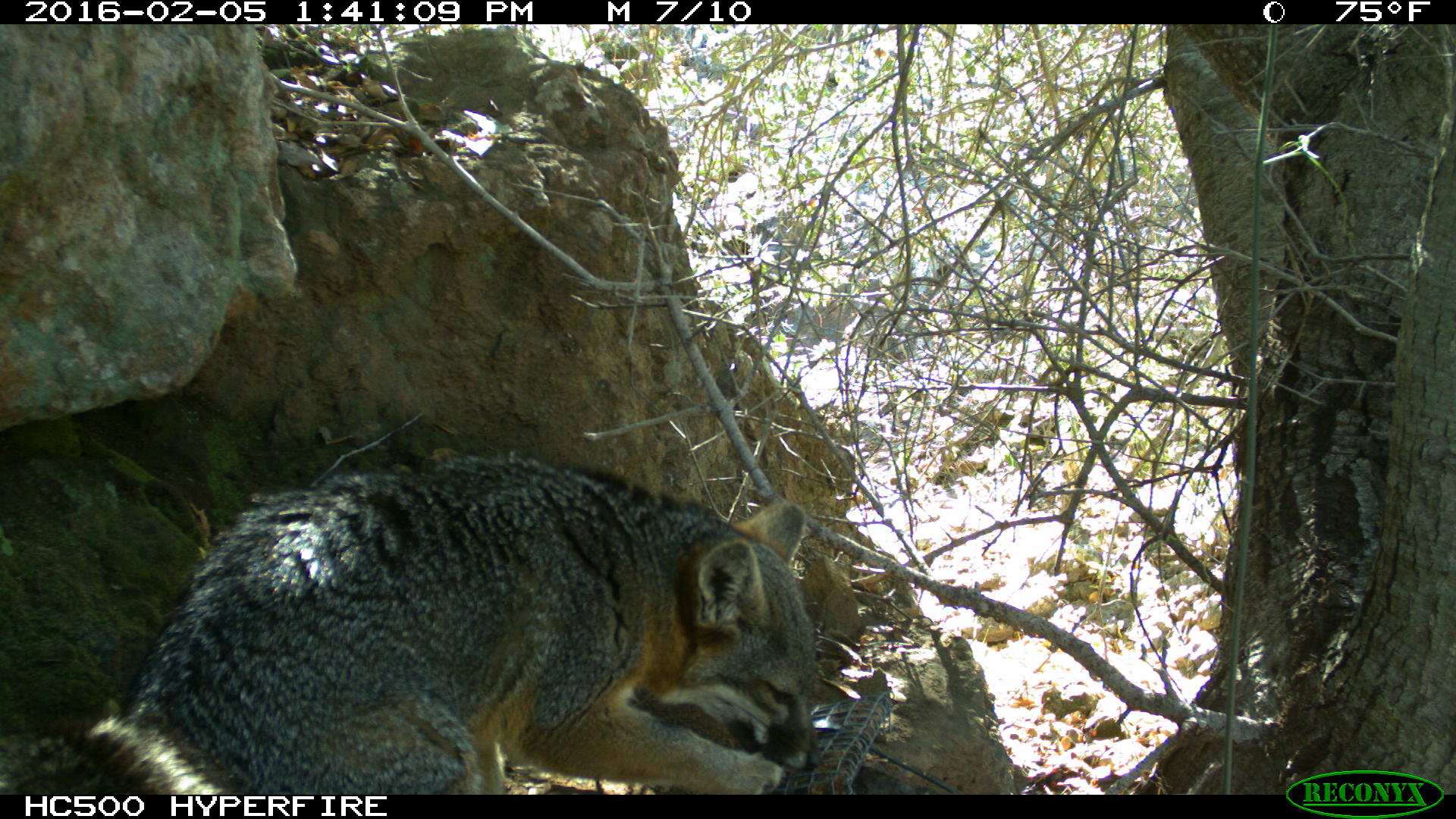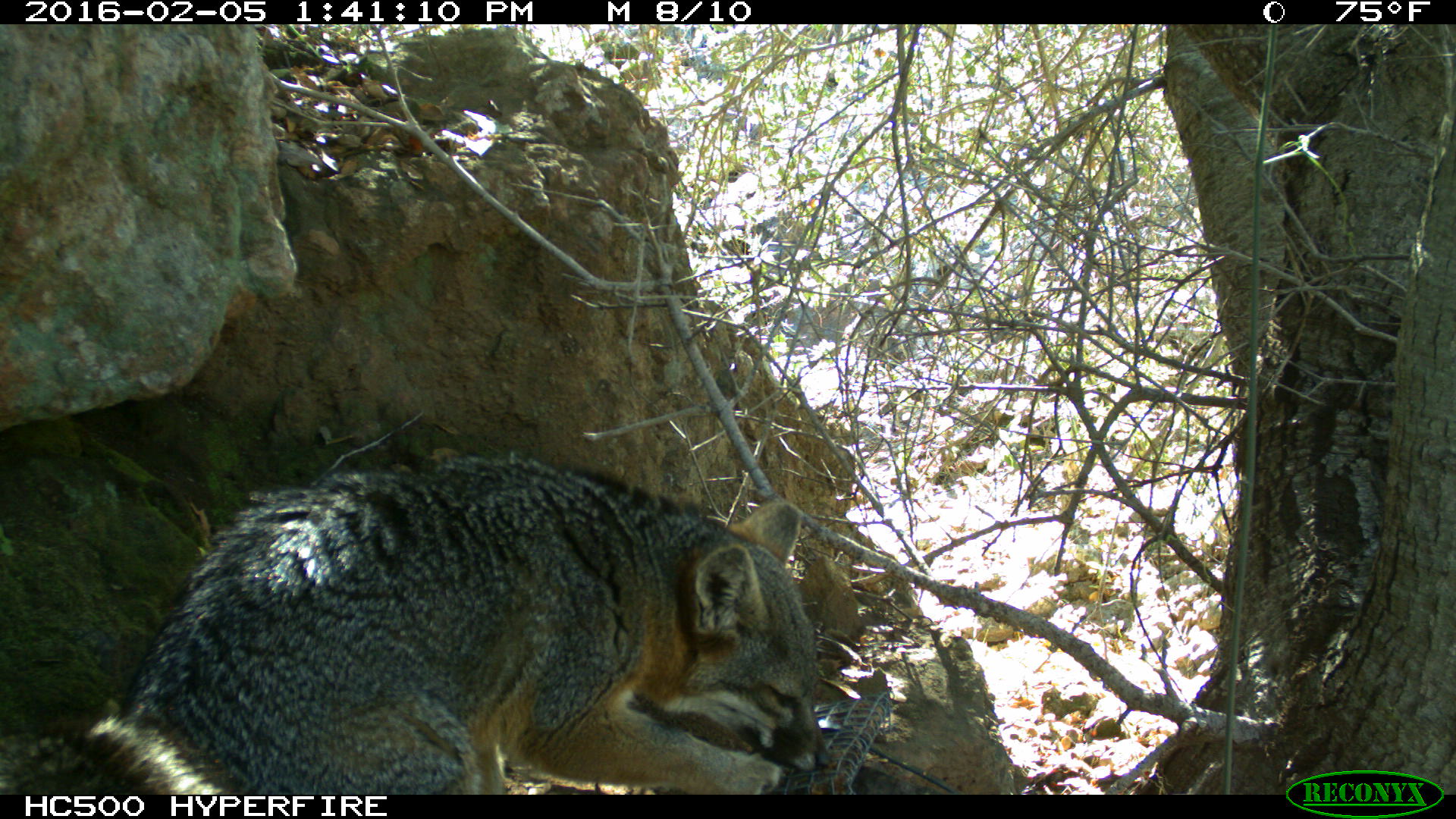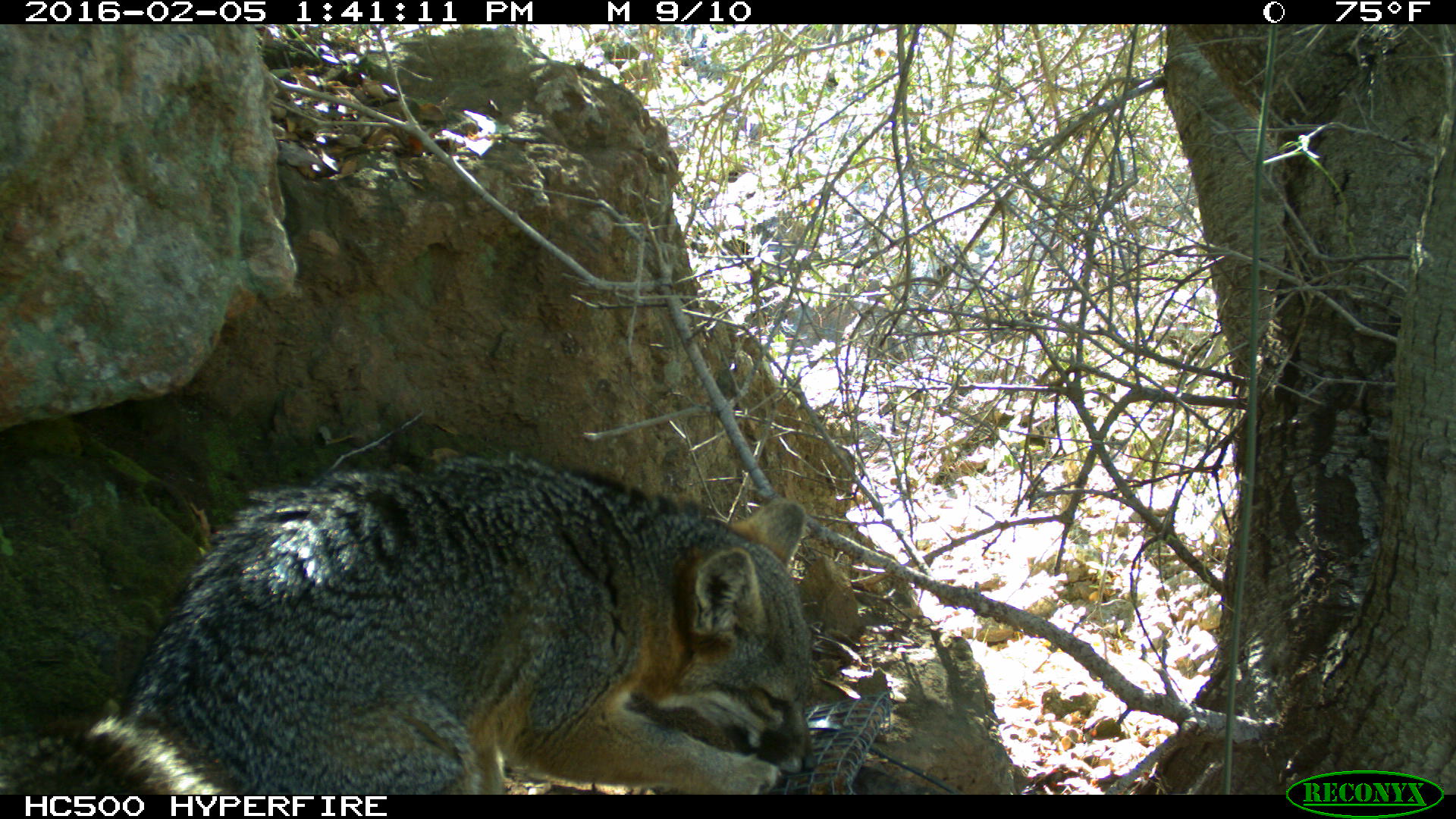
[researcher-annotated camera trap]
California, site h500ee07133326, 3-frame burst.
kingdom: Animalia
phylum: Chordata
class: Mammalia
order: Carnivora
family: Canidae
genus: Urocyon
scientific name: Urocyon littoralis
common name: island fox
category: fox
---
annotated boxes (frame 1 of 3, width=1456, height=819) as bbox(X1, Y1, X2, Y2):
fox: bbox(0, 452, 824, 794)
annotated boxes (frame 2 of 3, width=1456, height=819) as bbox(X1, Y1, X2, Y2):
fox: bbox(0, 458, 831, 793)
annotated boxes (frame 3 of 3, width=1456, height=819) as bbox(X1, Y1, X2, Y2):
fox: bbox(0, 457, 817, 794)